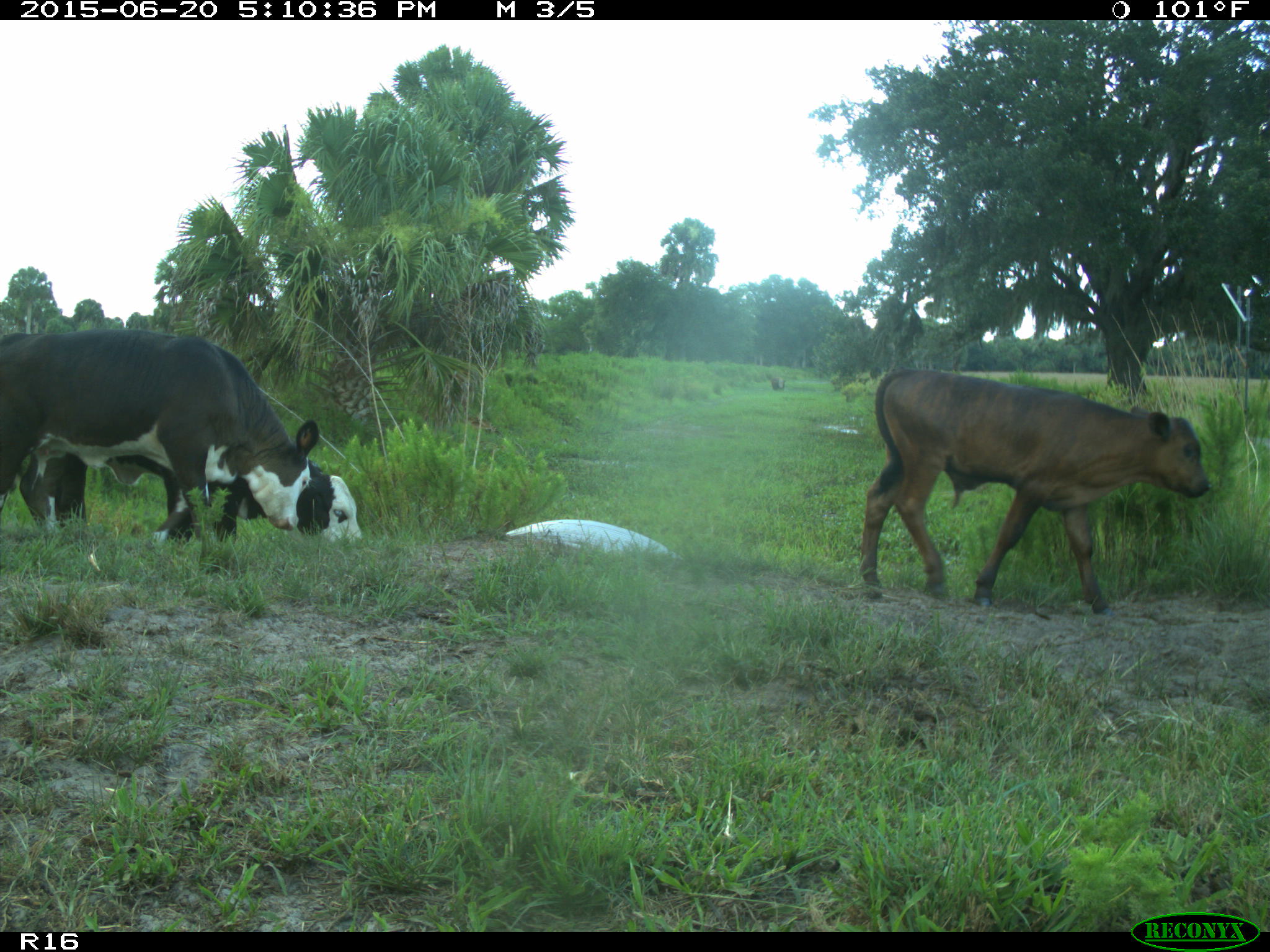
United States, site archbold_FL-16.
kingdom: Animalia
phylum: Chordata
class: Mammalia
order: Artiodactyla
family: Bovidae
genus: Bos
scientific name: Bos taurus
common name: domestic cow